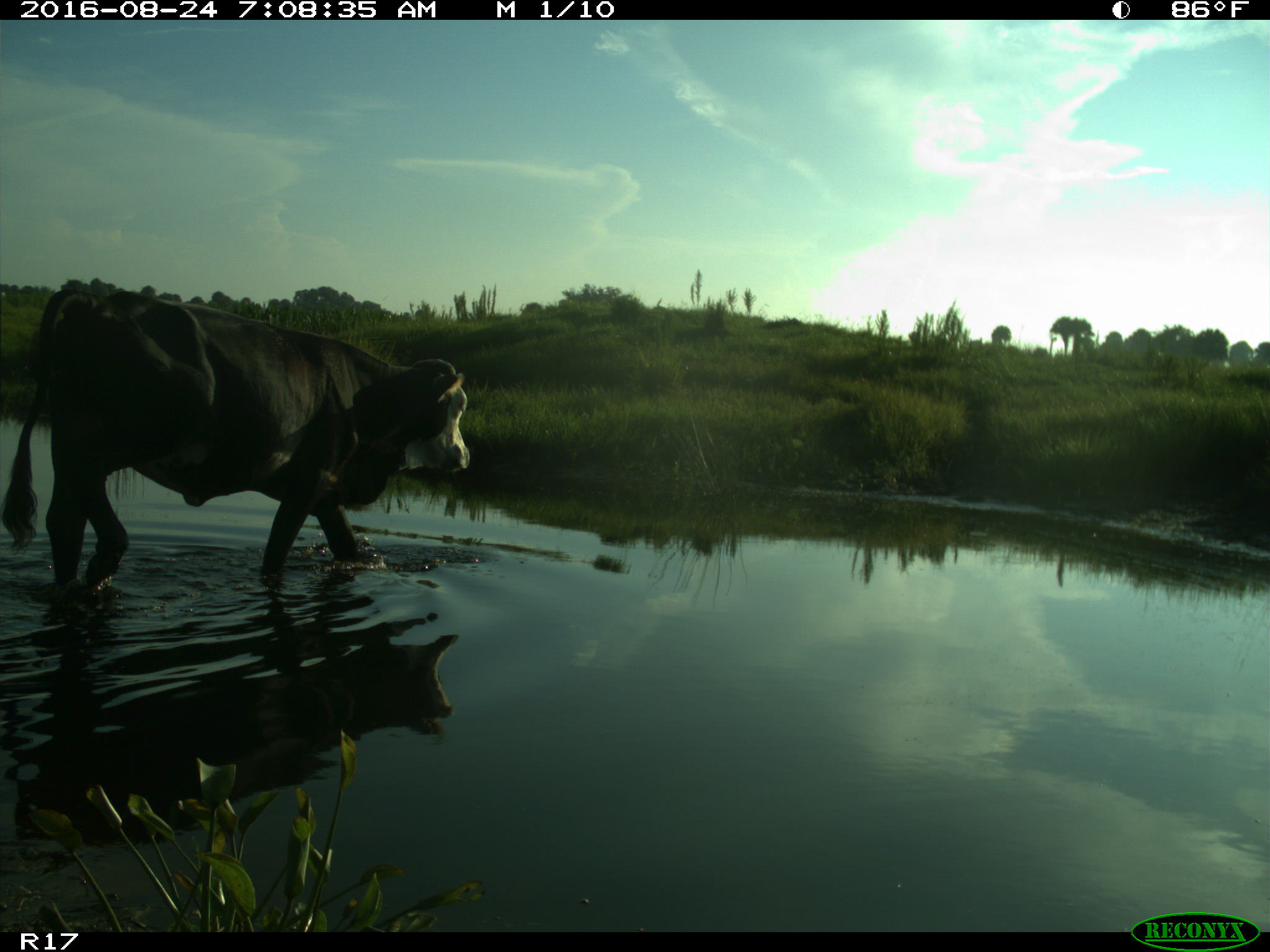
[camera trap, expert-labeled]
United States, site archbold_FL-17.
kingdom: Animalia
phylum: Chordata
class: Mammalia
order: Artiodactyla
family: Bovidae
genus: Bos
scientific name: Bos taurus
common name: domestic cow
Bos taurus (domestic cow).